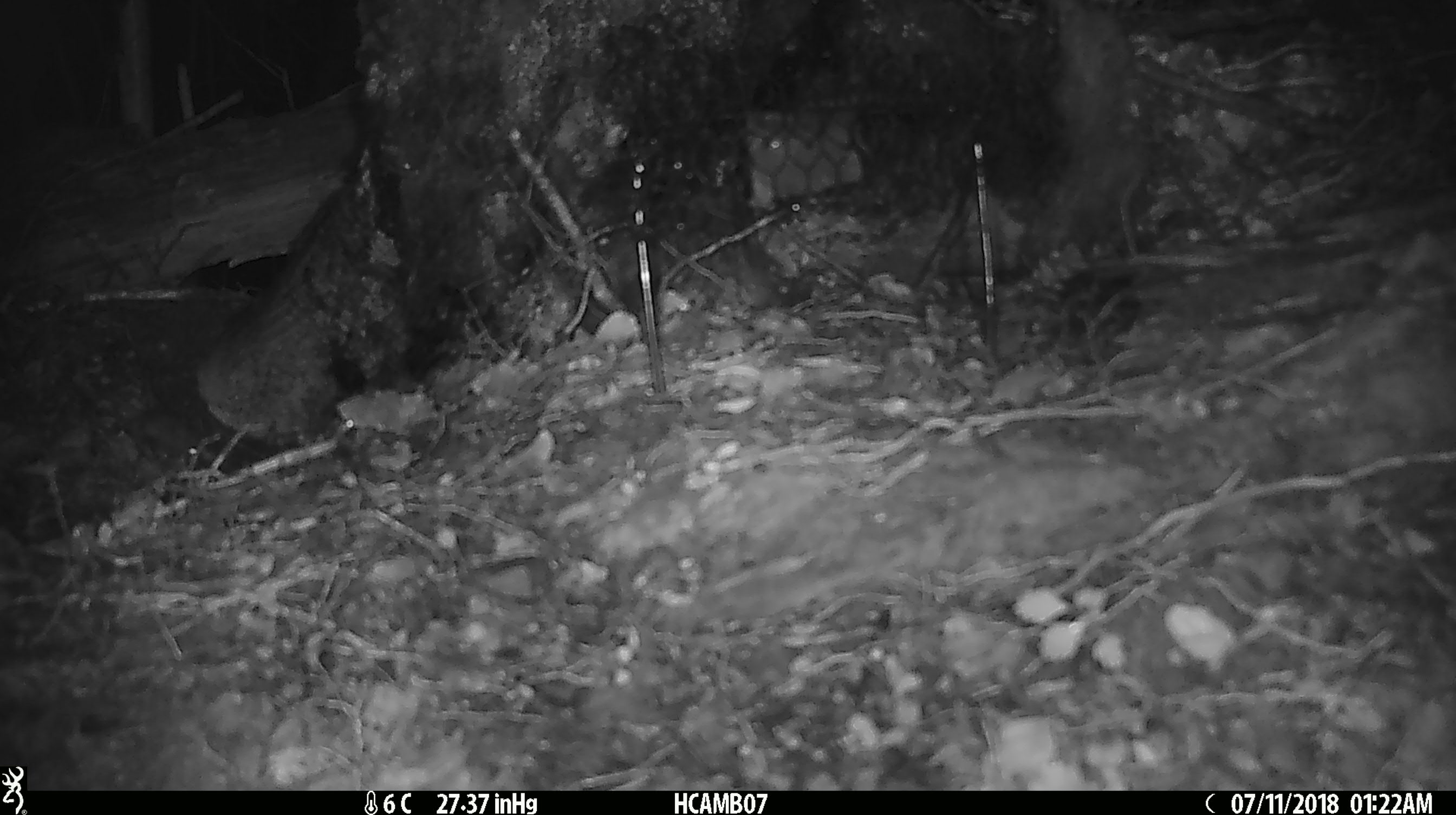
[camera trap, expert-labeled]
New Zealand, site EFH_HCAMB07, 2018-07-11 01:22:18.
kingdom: Animalia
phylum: Chordata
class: Mammalia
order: Rodentia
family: Muridae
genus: Mus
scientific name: Mus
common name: mouse